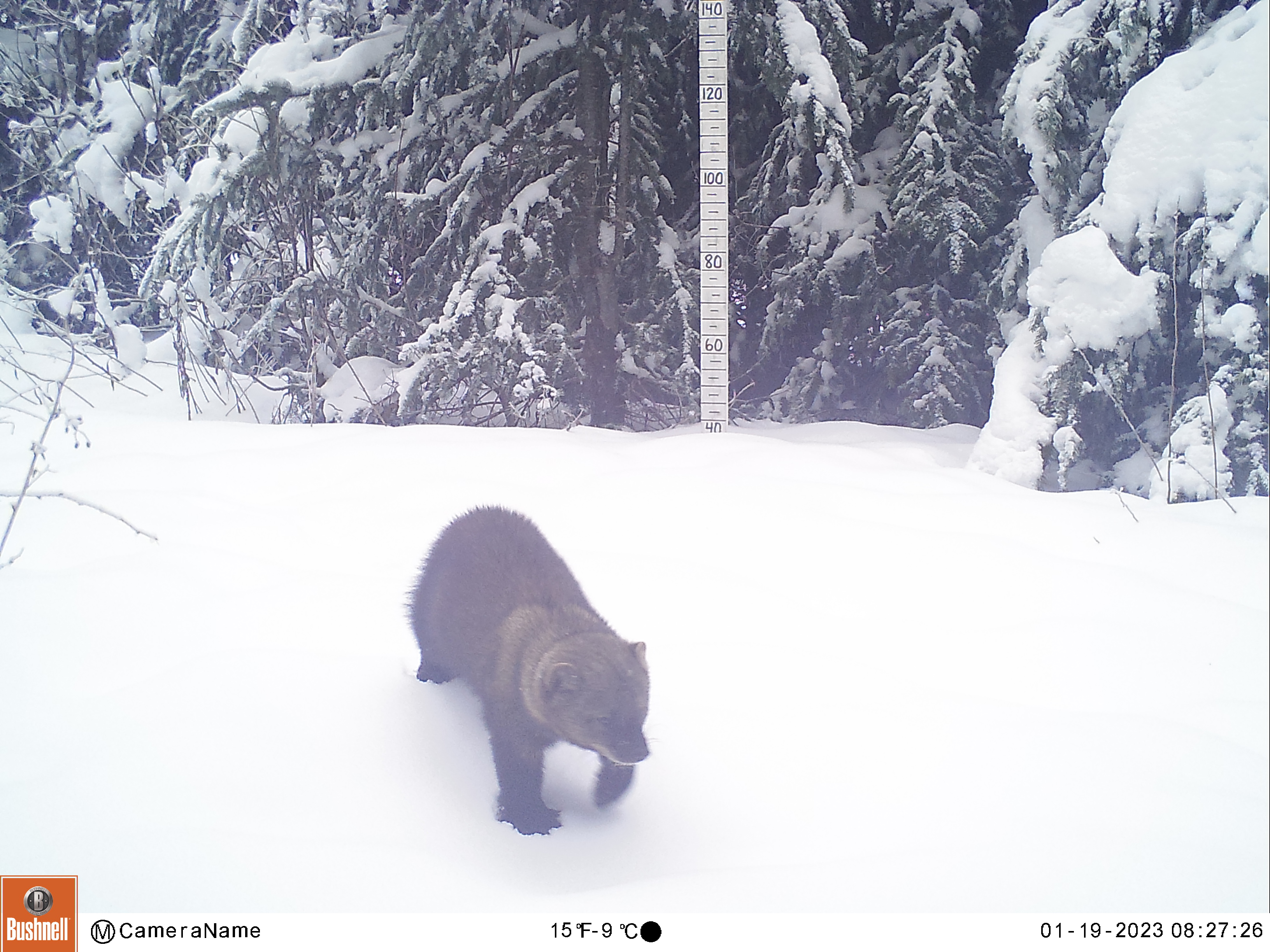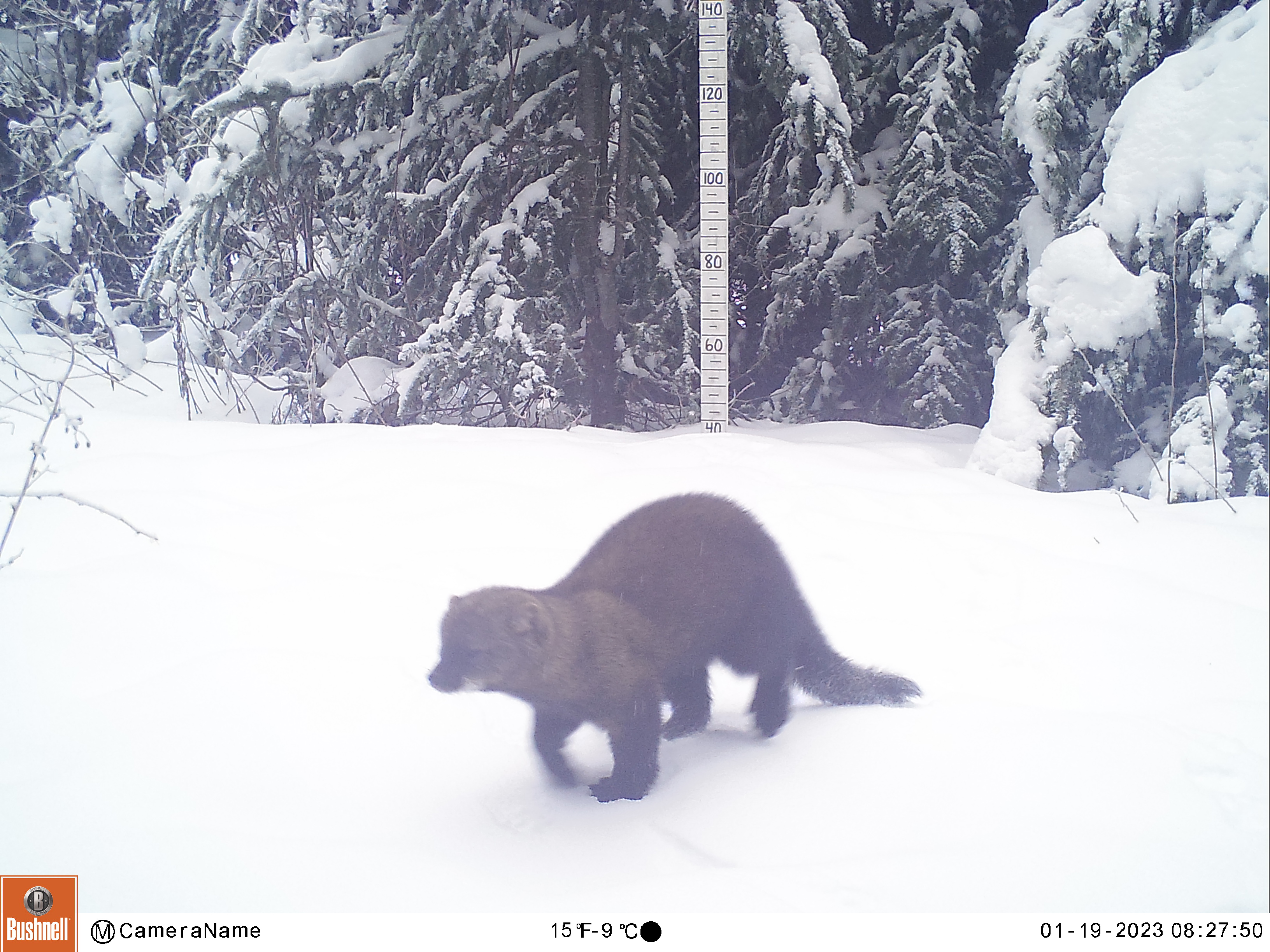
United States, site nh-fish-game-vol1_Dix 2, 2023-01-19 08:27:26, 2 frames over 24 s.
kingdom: Animalia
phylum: Chordata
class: Mammalia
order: Carnivora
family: Mustelidae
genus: Pekania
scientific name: Pekania pennanti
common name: fisher